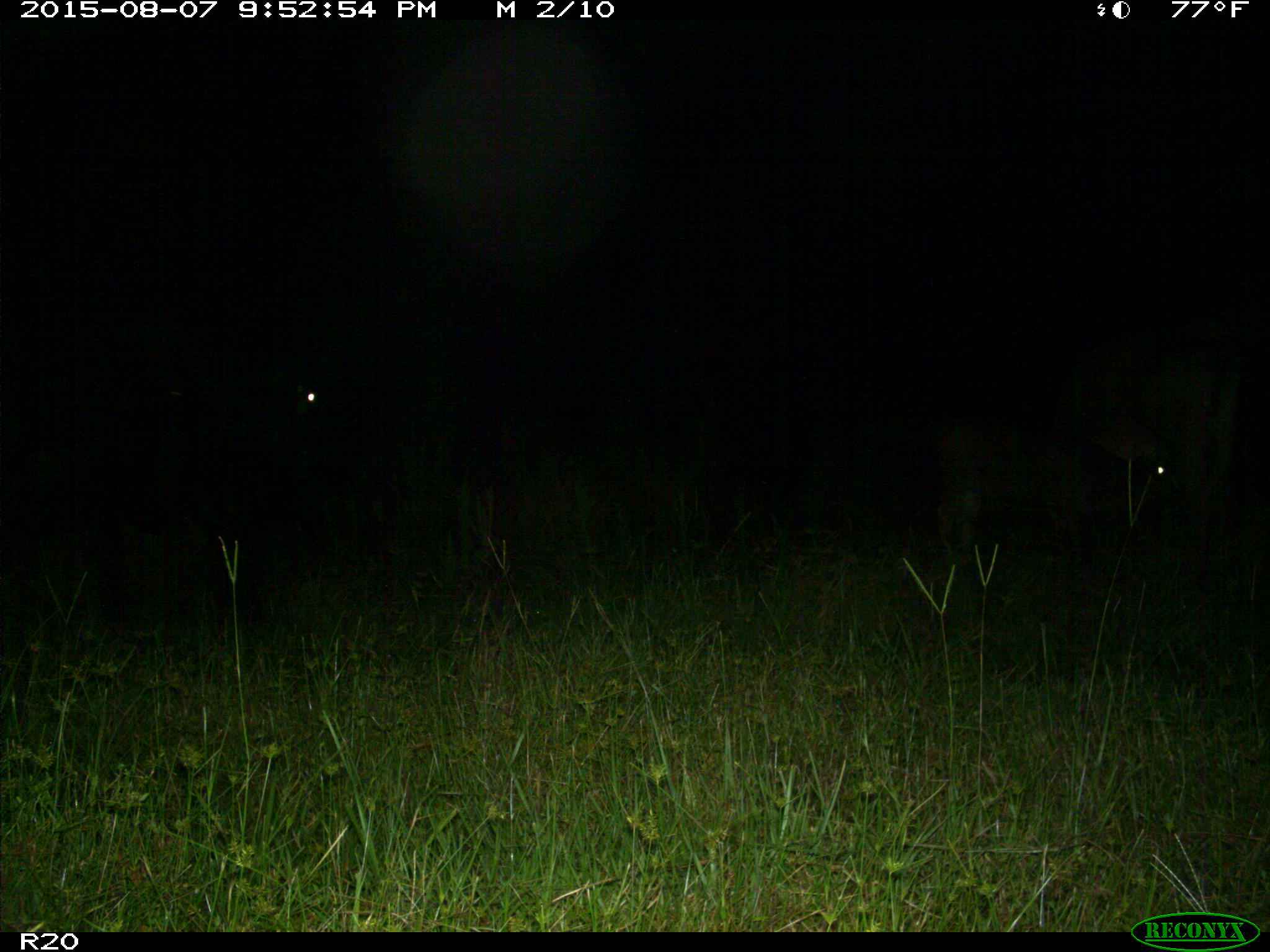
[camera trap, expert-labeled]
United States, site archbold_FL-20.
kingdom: Animalia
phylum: Chordata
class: Mammalia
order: Artiodactyla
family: Bovidae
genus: Bos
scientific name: Bos taurus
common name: domestic cow